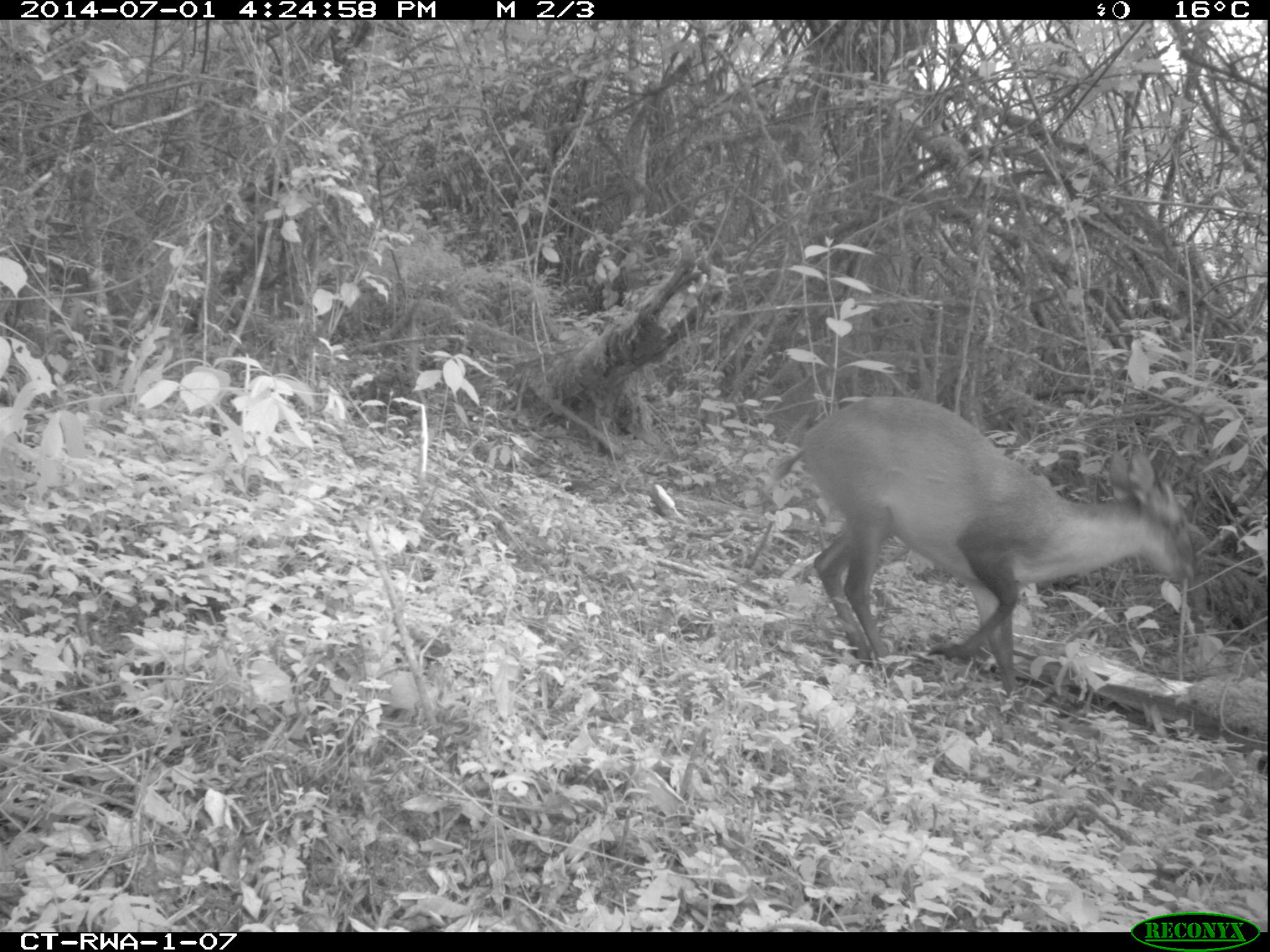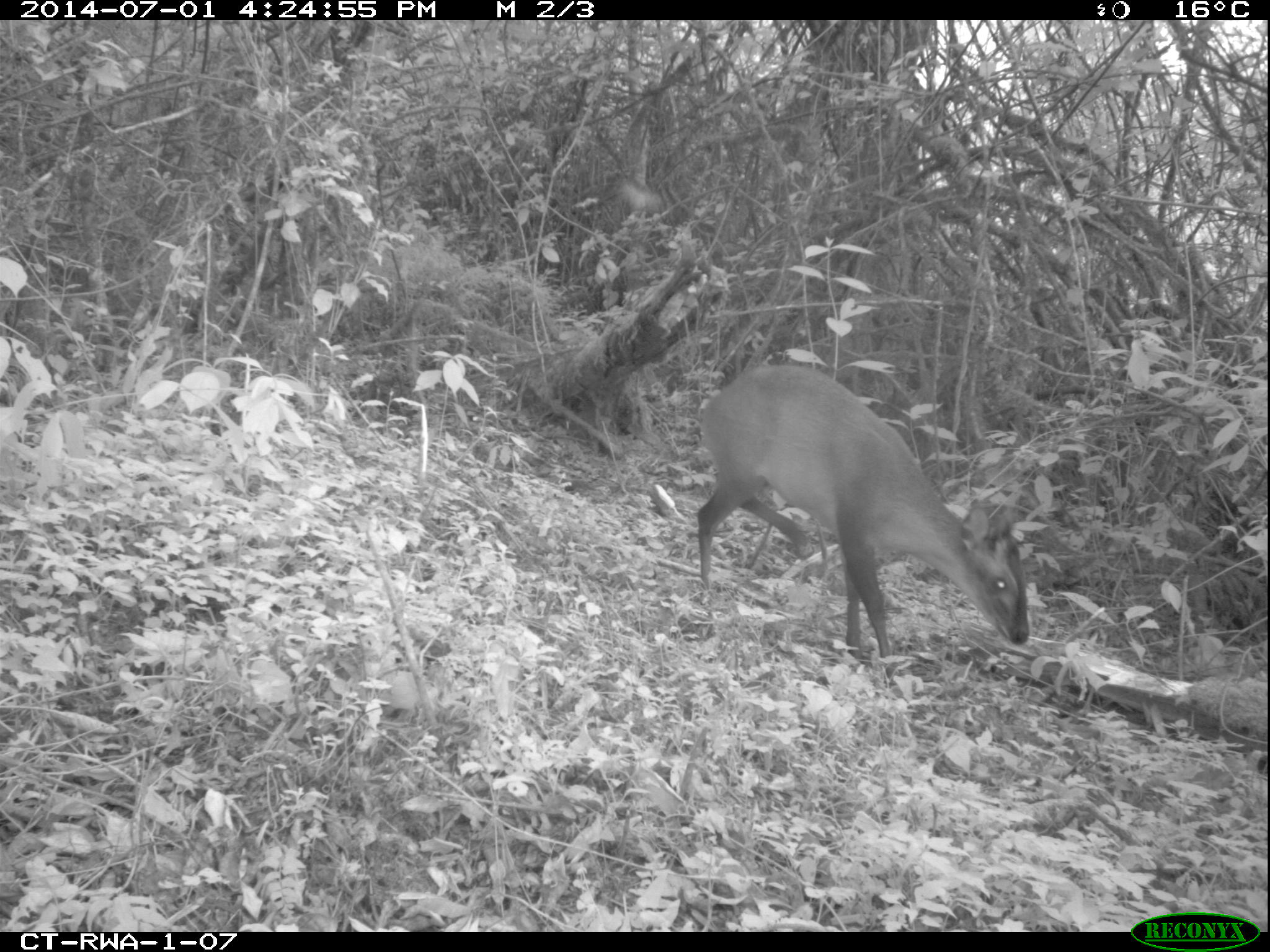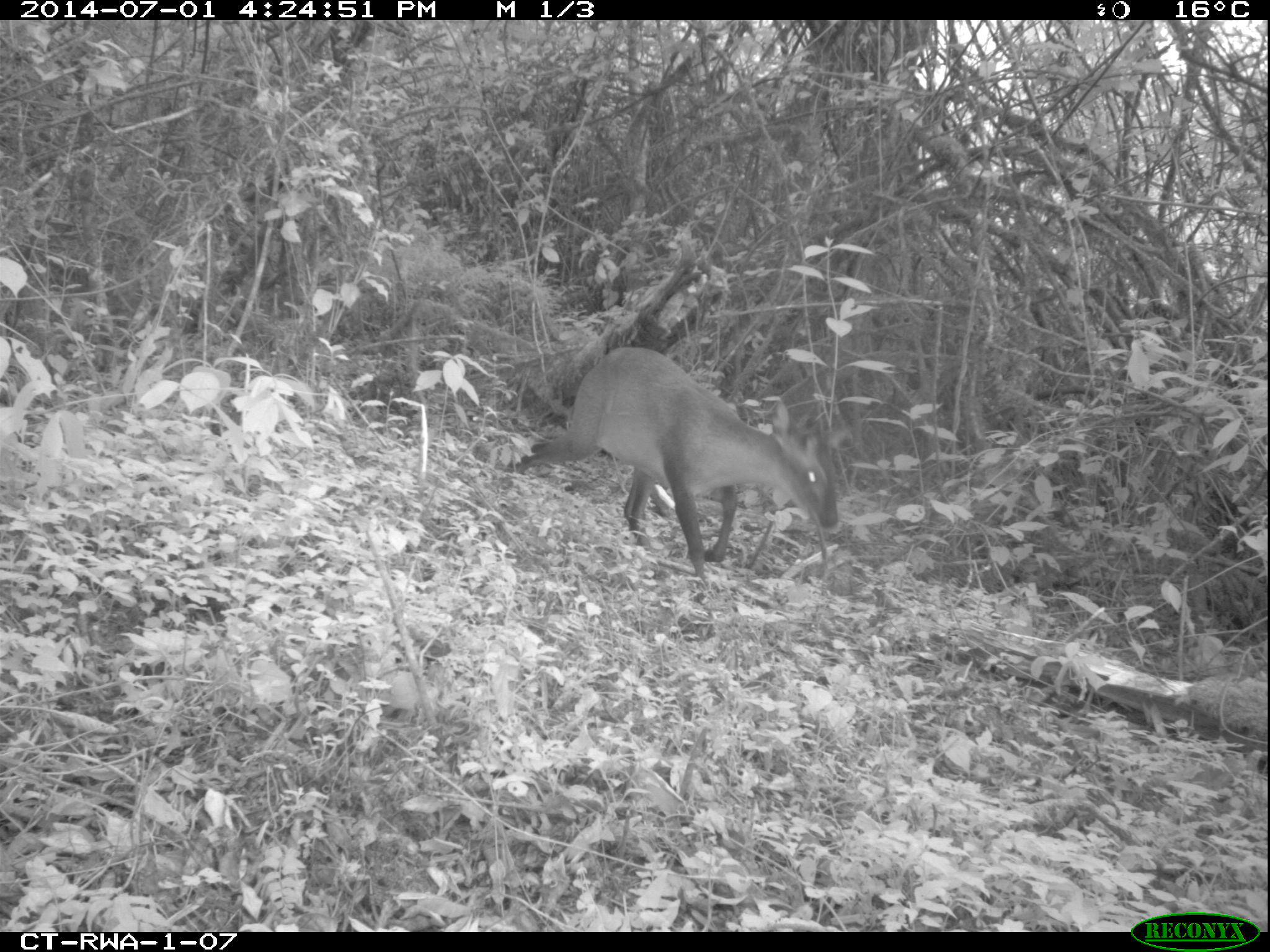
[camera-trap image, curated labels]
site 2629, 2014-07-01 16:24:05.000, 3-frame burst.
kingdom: Animalia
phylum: Chordata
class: Mammalia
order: Artiodactyla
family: Bovidae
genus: Cephalophus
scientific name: Cephalophus nigrifrons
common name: black-fronted duiker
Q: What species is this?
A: Cephalophus nigrifrons (black-fronted duiker).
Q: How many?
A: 1.